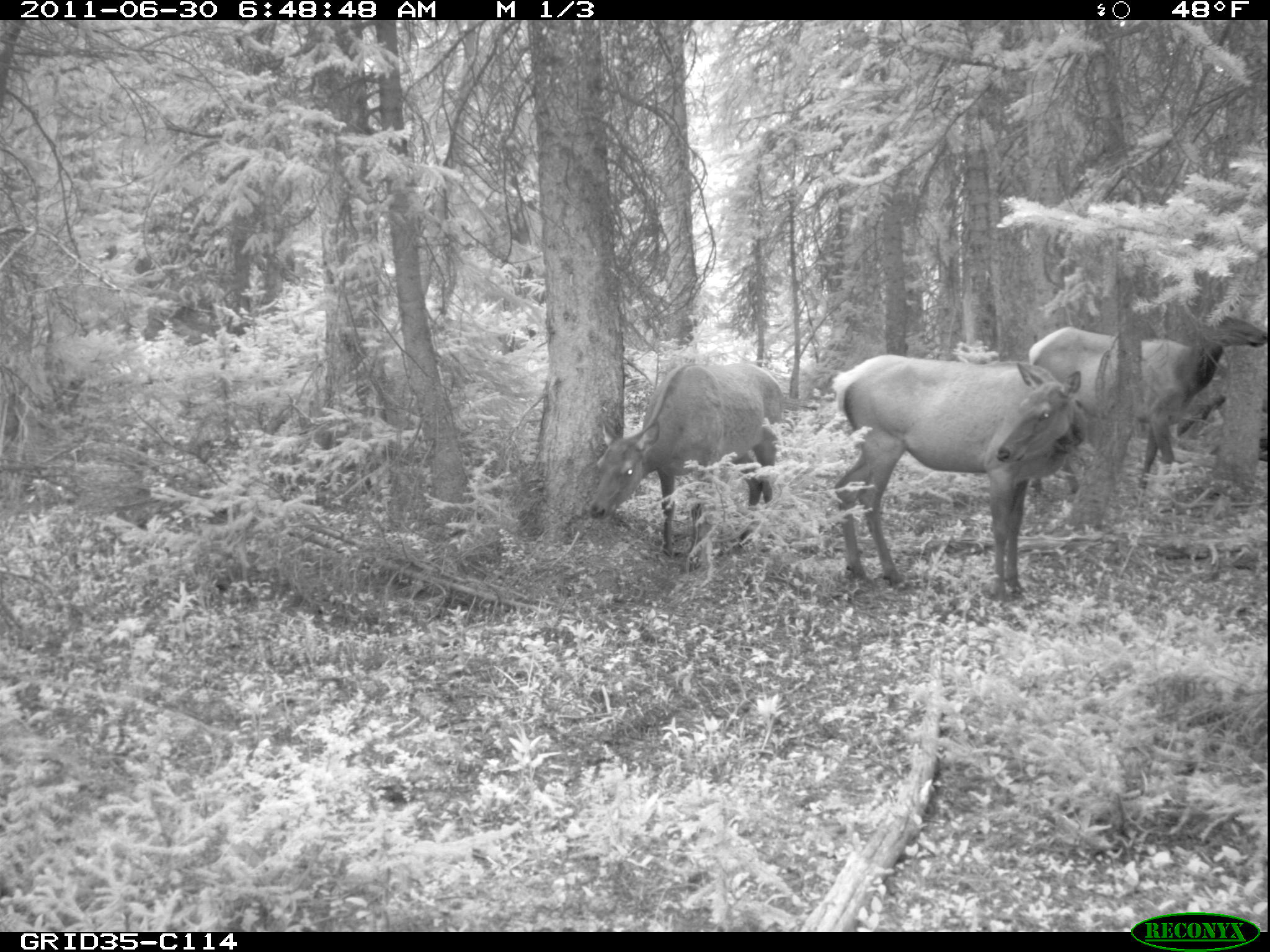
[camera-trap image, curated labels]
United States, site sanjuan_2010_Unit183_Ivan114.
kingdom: Animalia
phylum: Chordata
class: Mammalia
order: Artiodactyla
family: Cervidae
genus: Cervus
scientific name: Cervus elaphus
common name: red deer